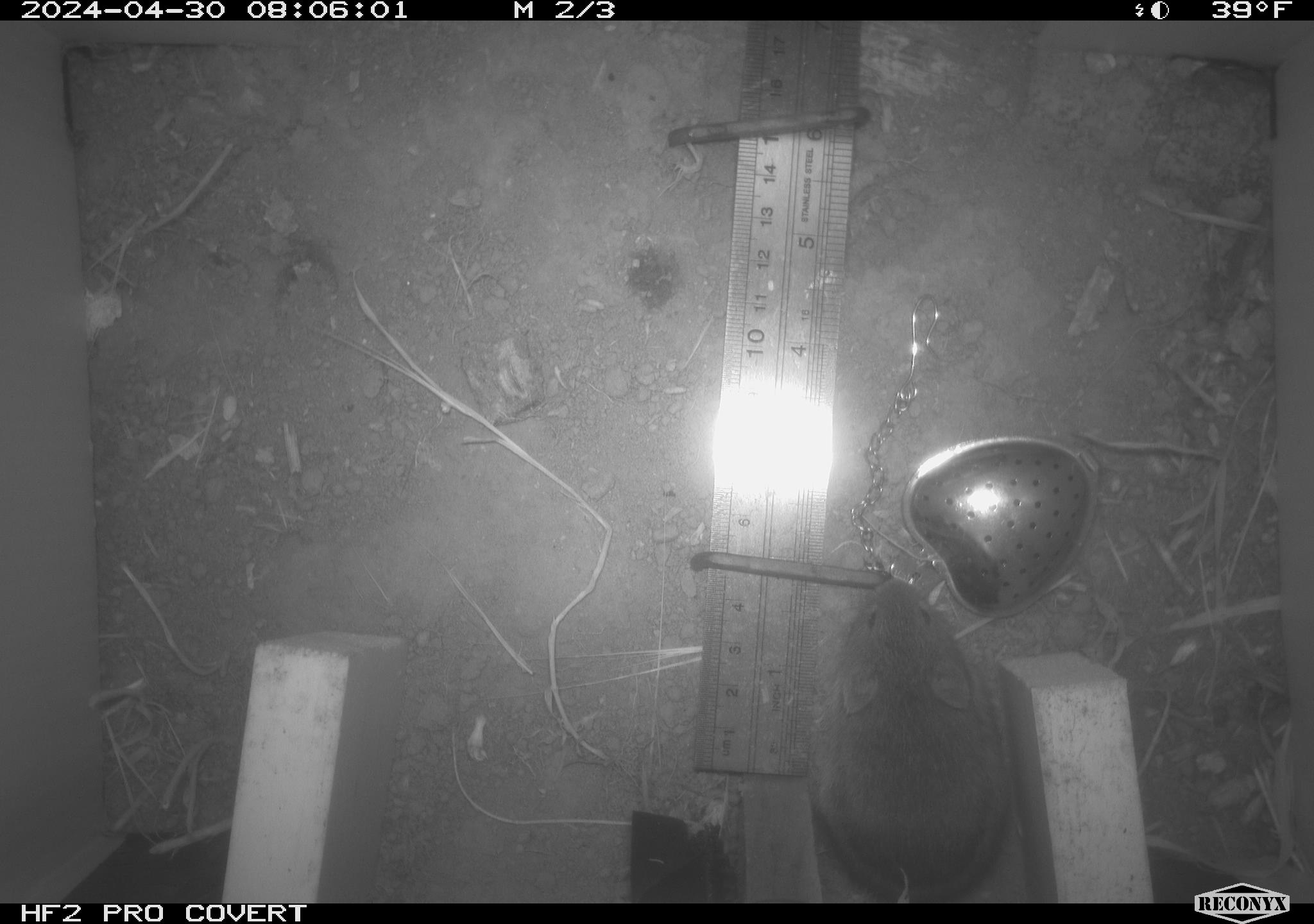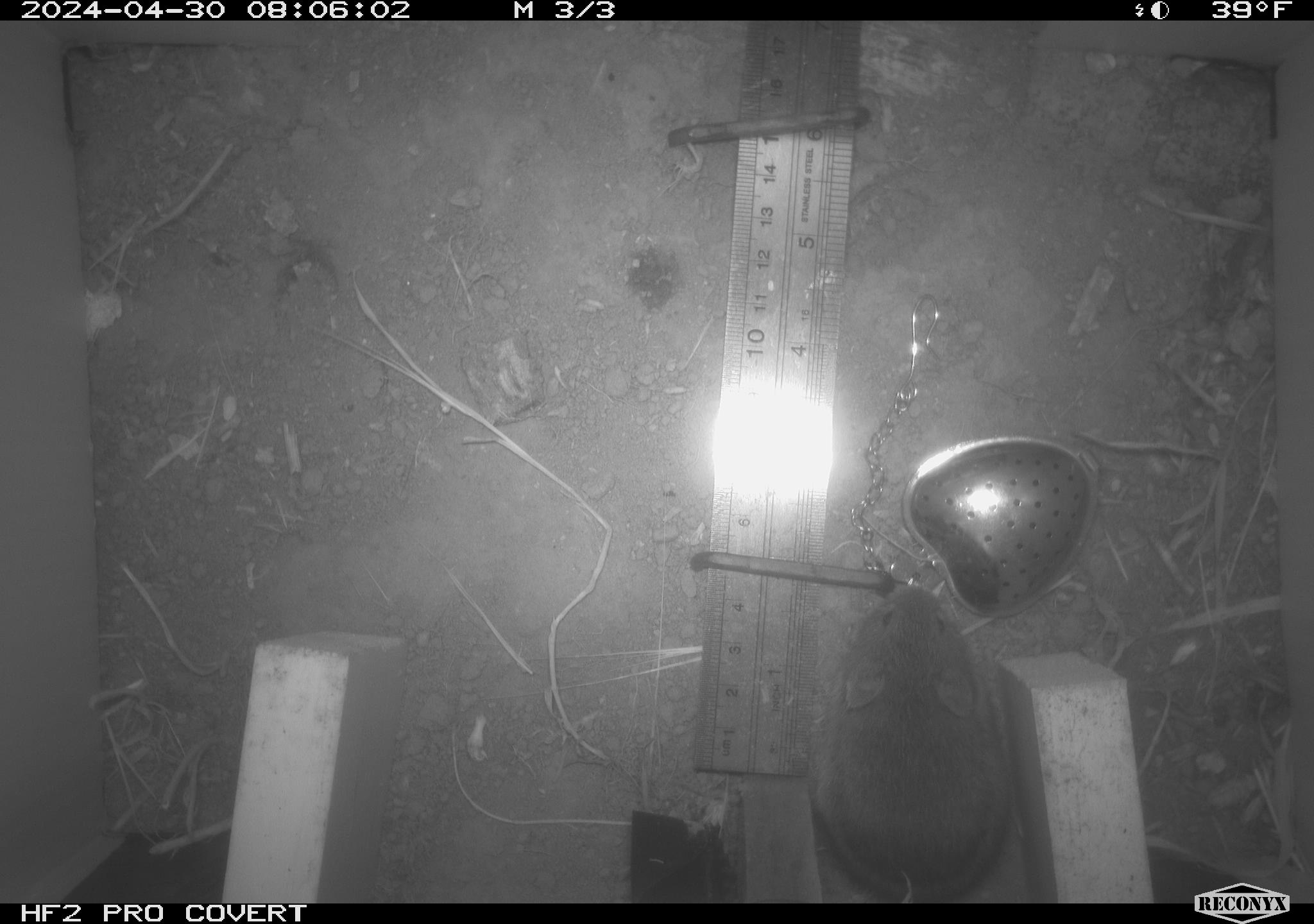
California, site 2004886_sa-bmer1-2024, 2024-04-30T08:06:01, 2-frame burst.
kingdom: Animalia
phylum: Chordata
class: Mammalia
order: Rodentia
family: Cricetidae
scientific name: Arvicolinae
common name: voles, lemmings, and muskrats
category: arvicolinae subfamily